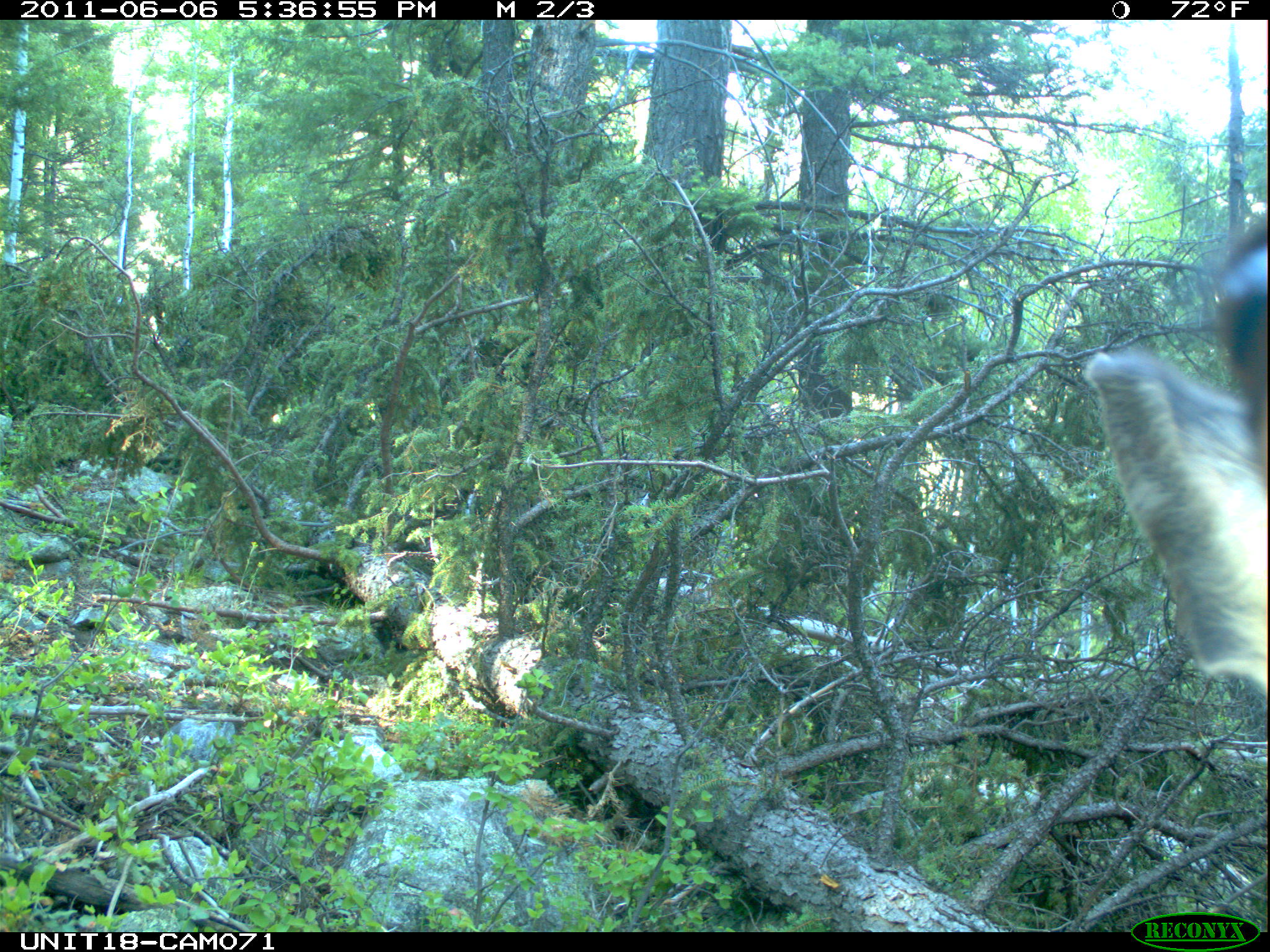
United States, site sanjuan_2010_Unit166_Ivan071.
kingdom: Animalia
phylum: Chordata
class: Mammalia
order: Artiodactyla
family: Cervidae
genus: Cervus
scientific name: Cervus elaphus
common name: red deer